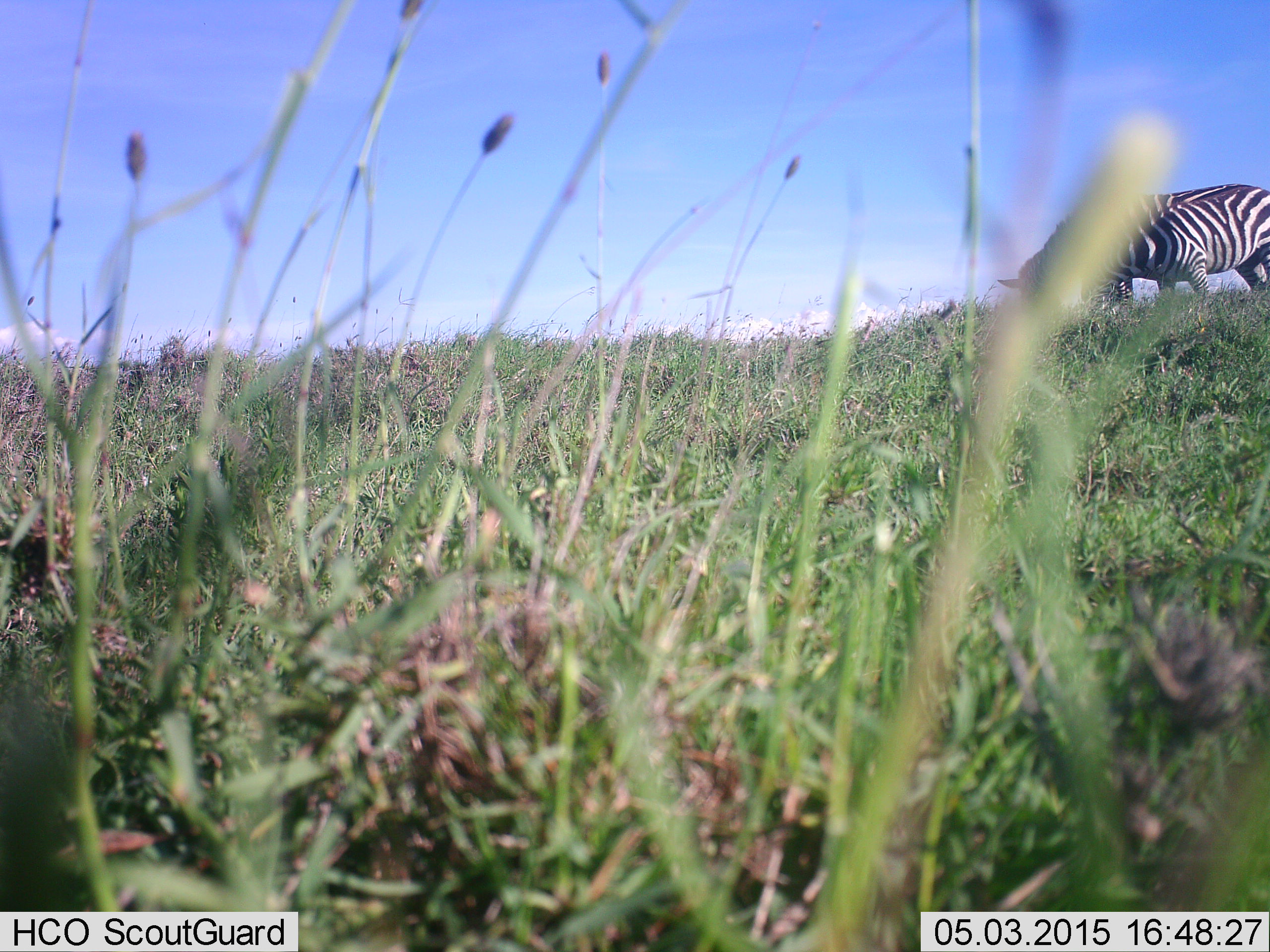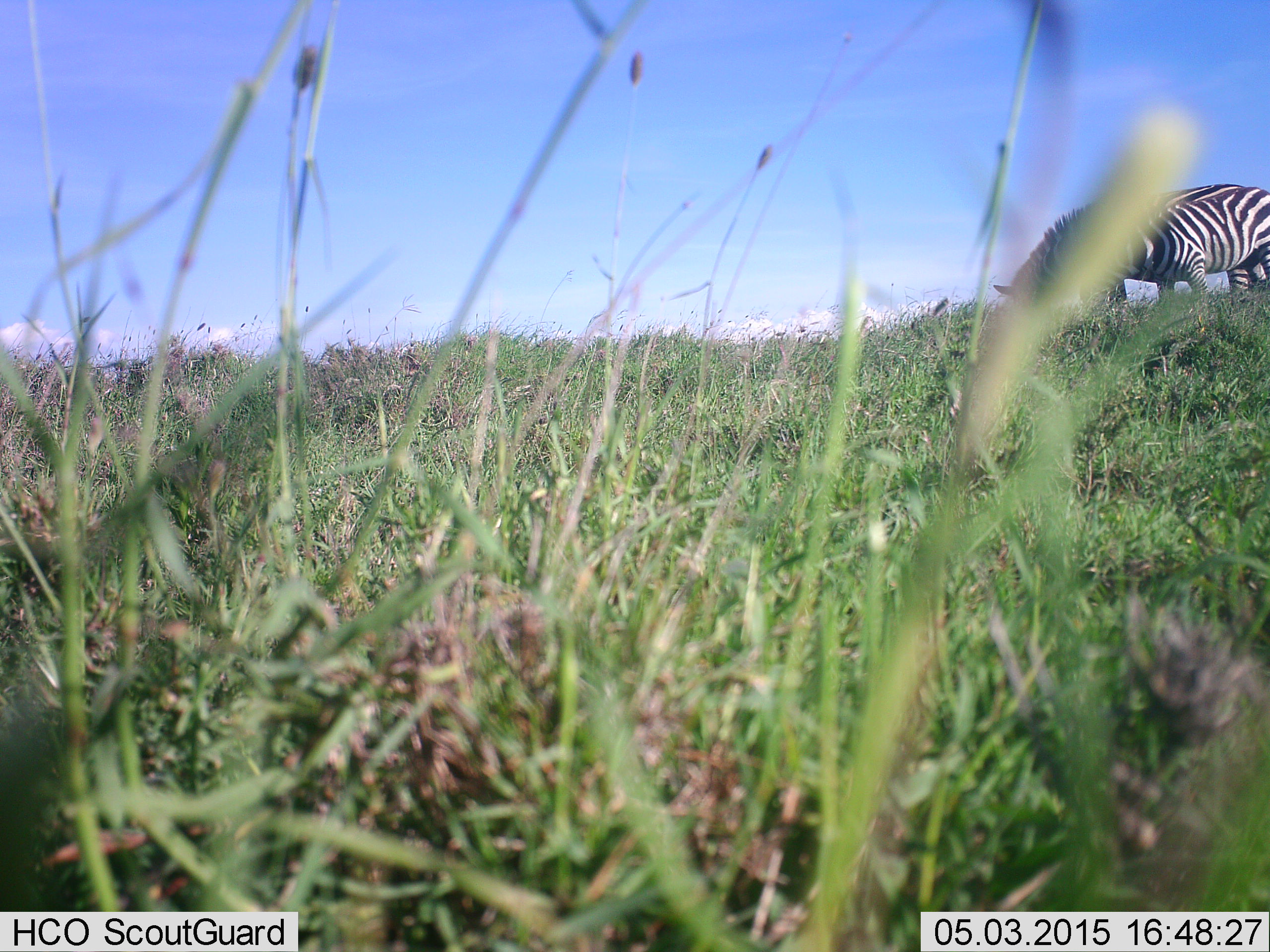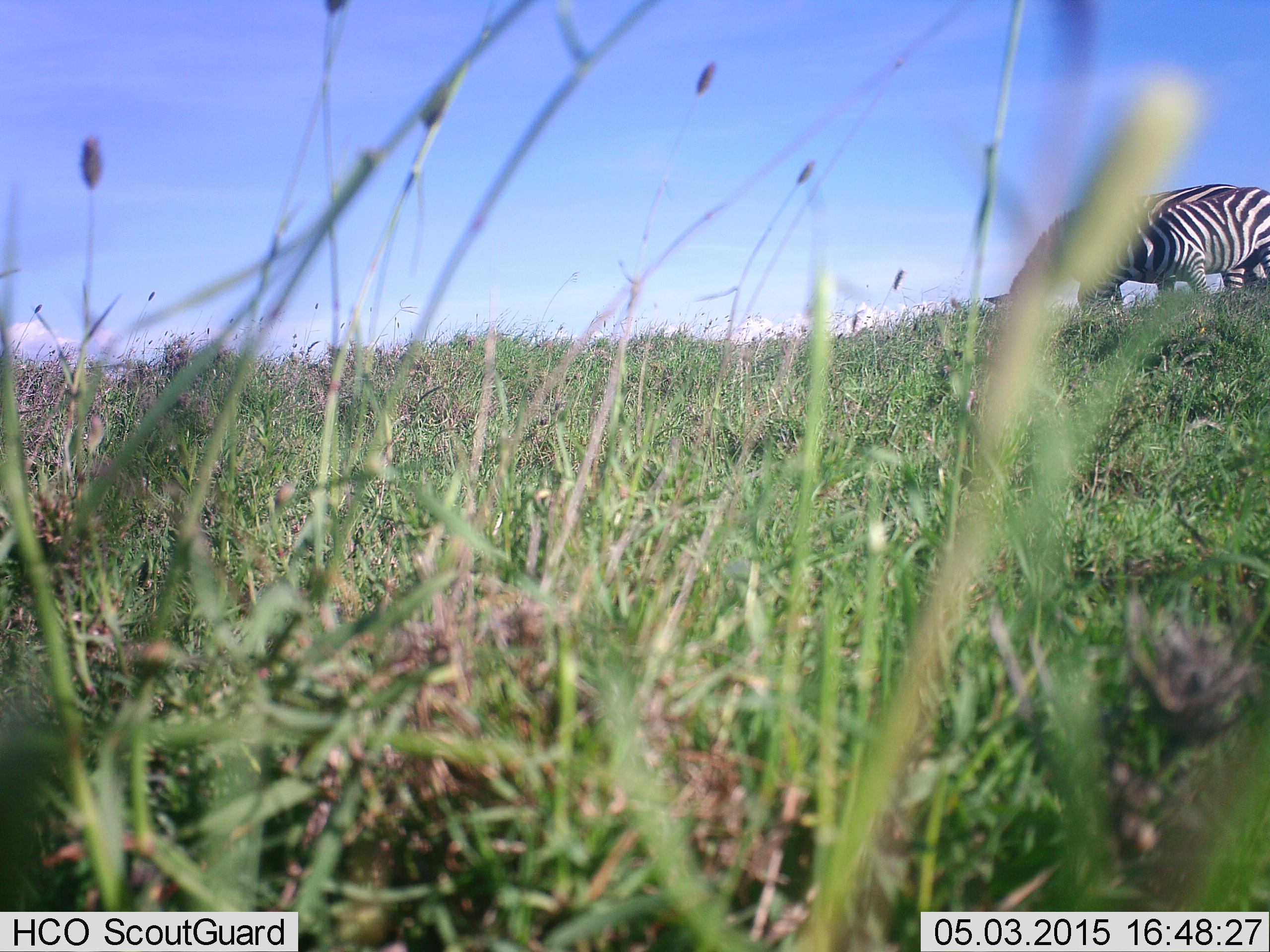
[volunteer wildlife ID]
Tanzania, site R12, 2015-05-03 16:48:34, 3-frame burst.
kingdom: Animalia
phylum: Chordata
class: Mammalia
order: Perissodactyla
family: Equidae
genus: Equus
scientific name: Equus quagga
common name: plains zebra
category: zebra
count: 2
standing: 10%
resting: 0%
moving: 0%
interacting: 0%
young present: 0%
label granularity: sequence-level